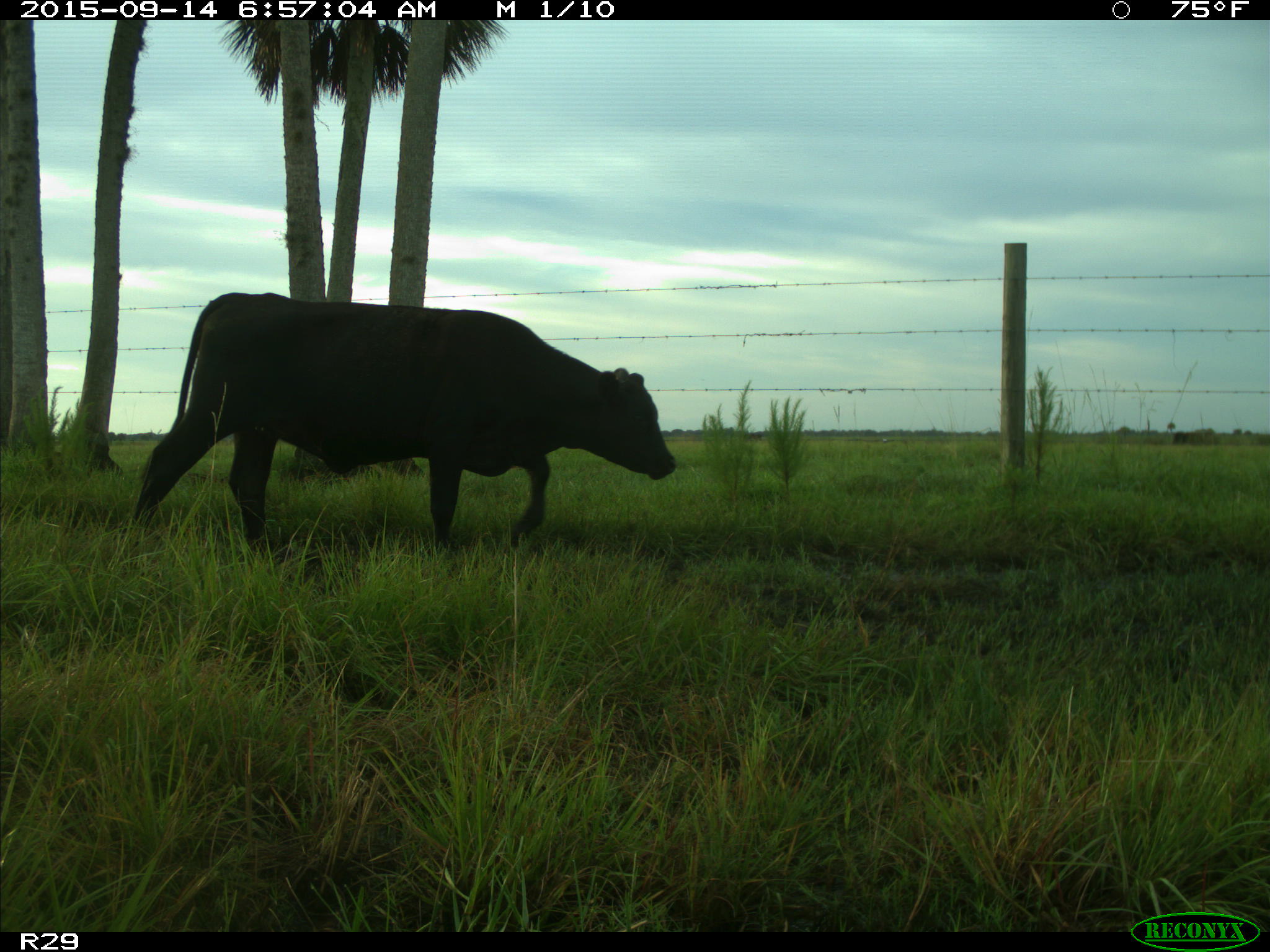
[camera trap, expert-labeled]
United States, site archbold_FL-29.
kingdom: Animalia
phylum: Chordata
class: Mammalia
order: Artiodactyla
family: Bovidae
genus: Bos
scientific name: Bos taurus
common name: domestic cow